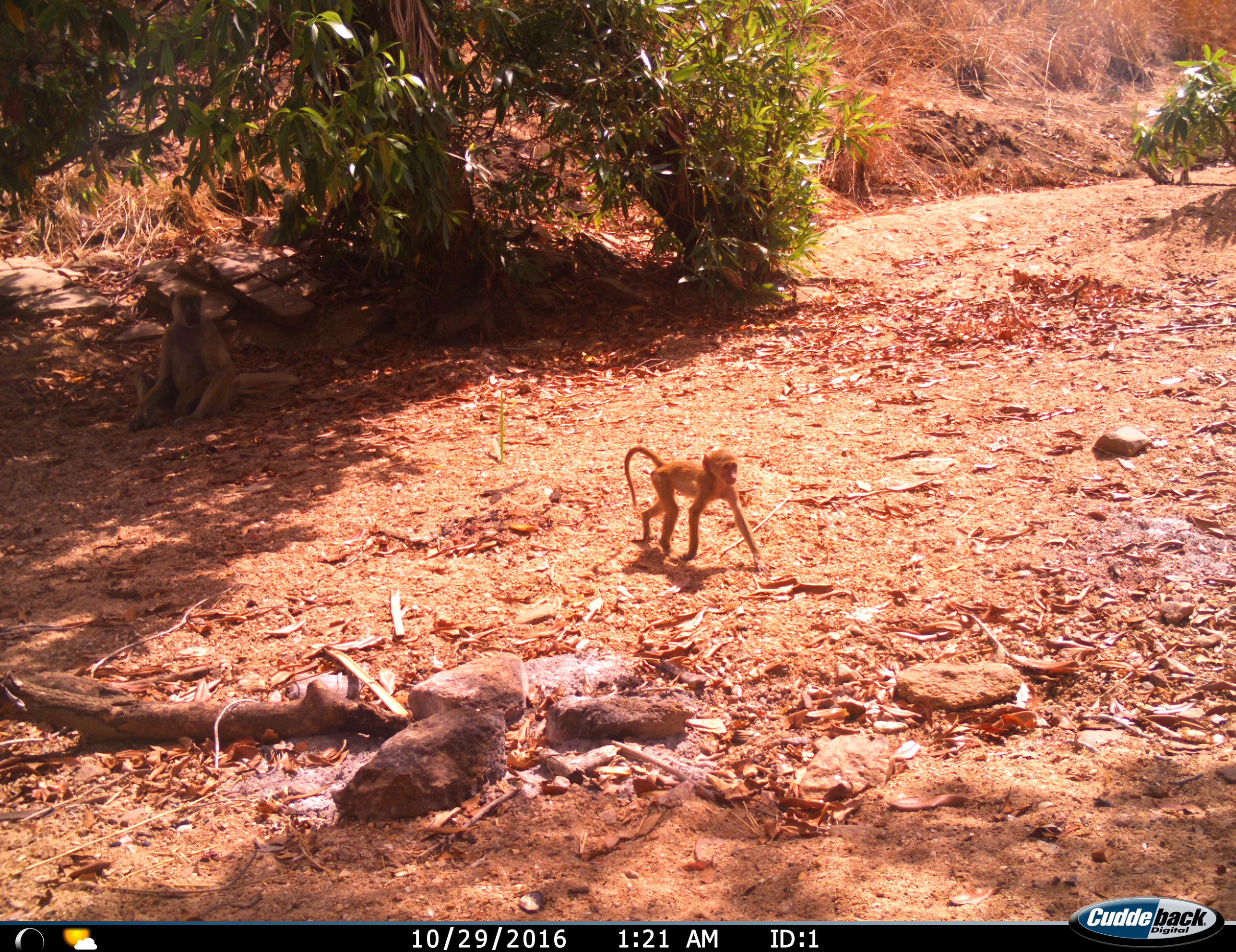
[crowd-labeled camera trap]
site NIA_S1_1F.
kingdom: Animalia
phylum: Chordata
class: Mammalia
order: Primates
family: Cercopithecidae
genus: Papio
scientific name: Papio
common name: baboon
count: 2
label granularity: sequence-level